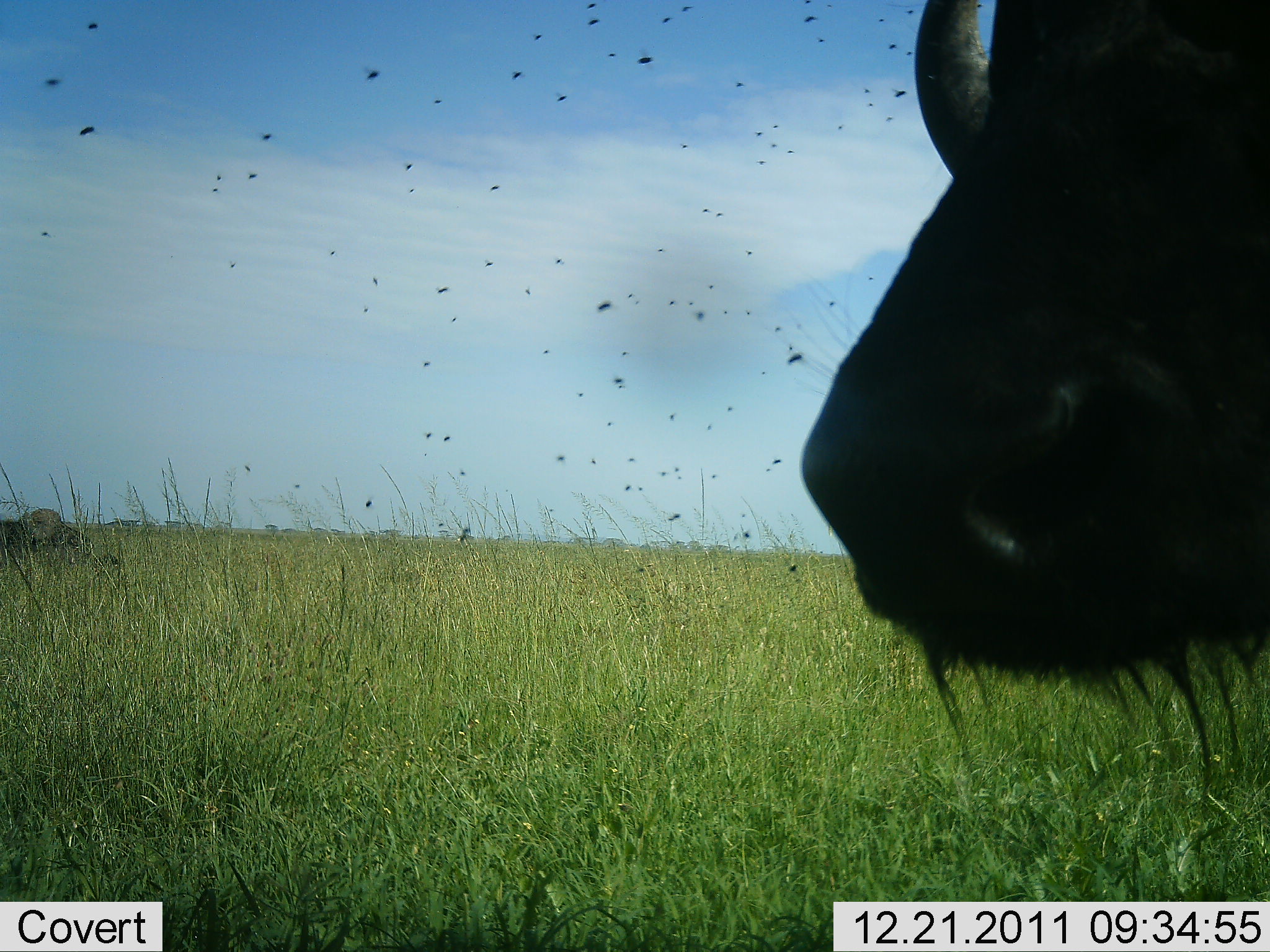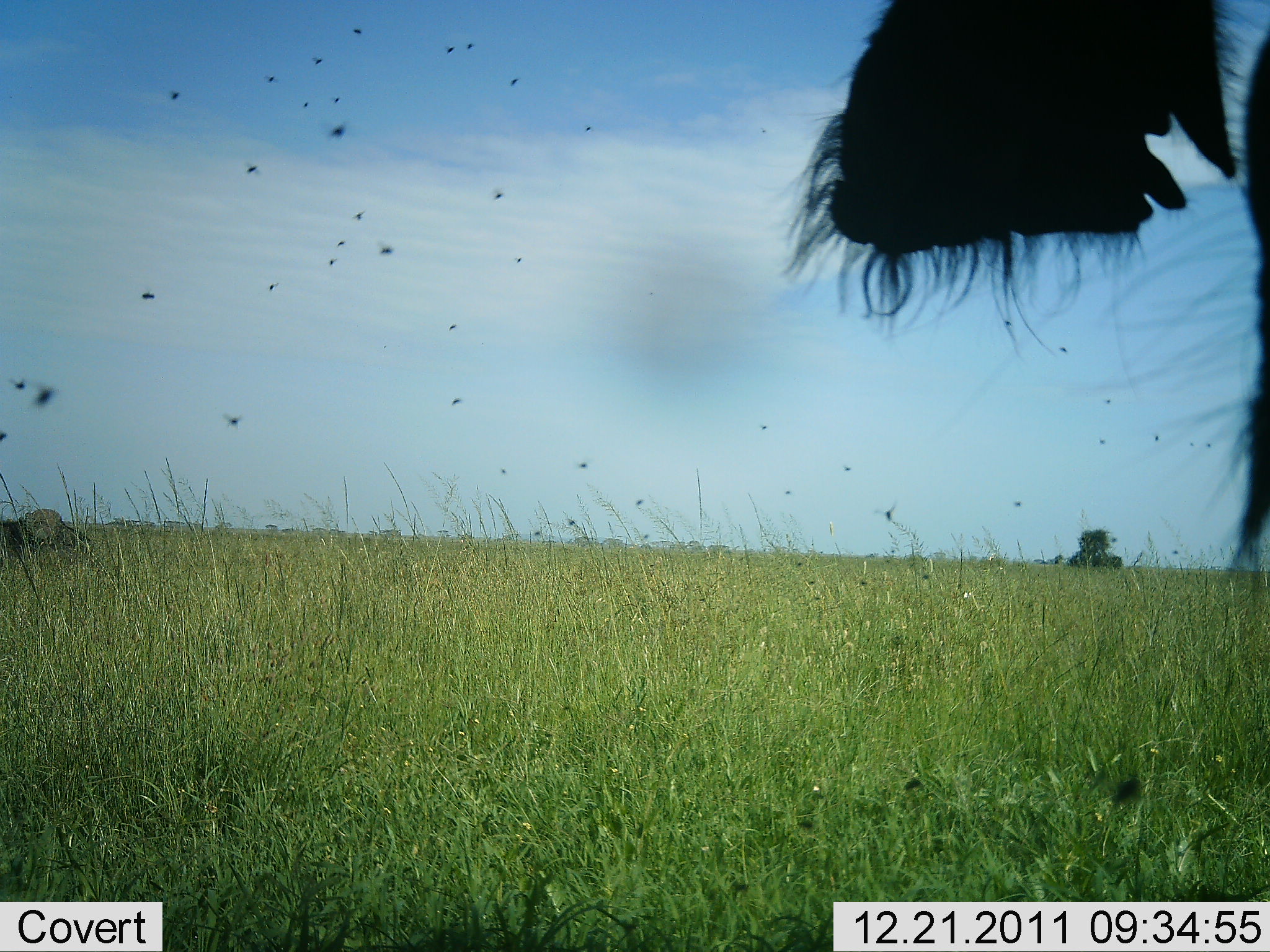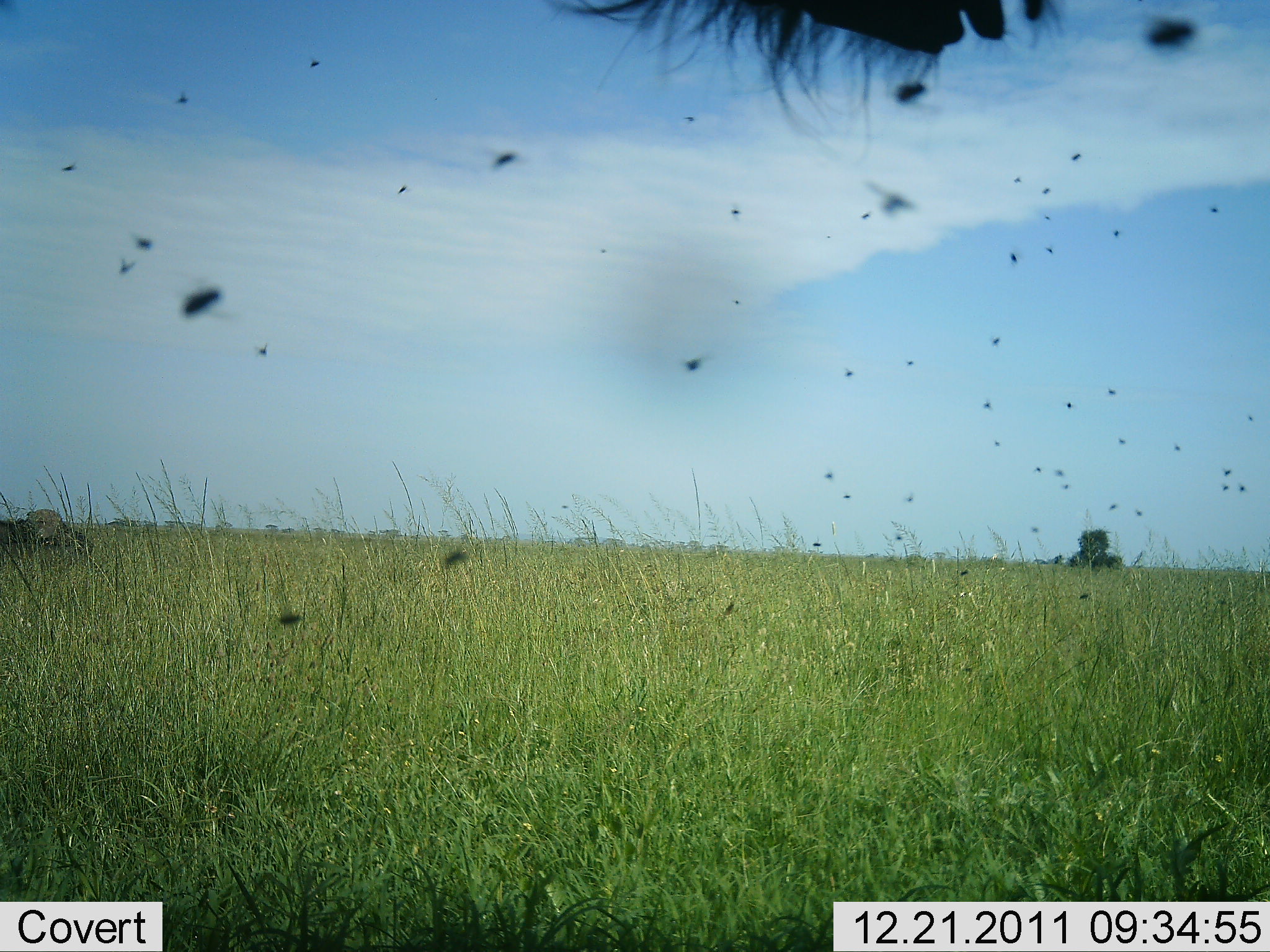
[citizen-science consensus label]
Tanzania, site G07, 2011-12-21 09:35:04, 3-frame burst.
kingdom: Animalia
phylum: Chordata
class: Mammalia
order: Artiodactyla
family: Bovidae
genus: Connochaetes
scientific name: Connochaetes taurinus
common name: blue wildebeest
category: wildebeest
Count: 1.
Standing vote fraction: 91%.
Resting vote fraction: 0%.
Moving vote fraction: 0%.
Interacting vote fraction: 9%.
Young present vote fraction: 0%.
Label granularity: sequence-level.